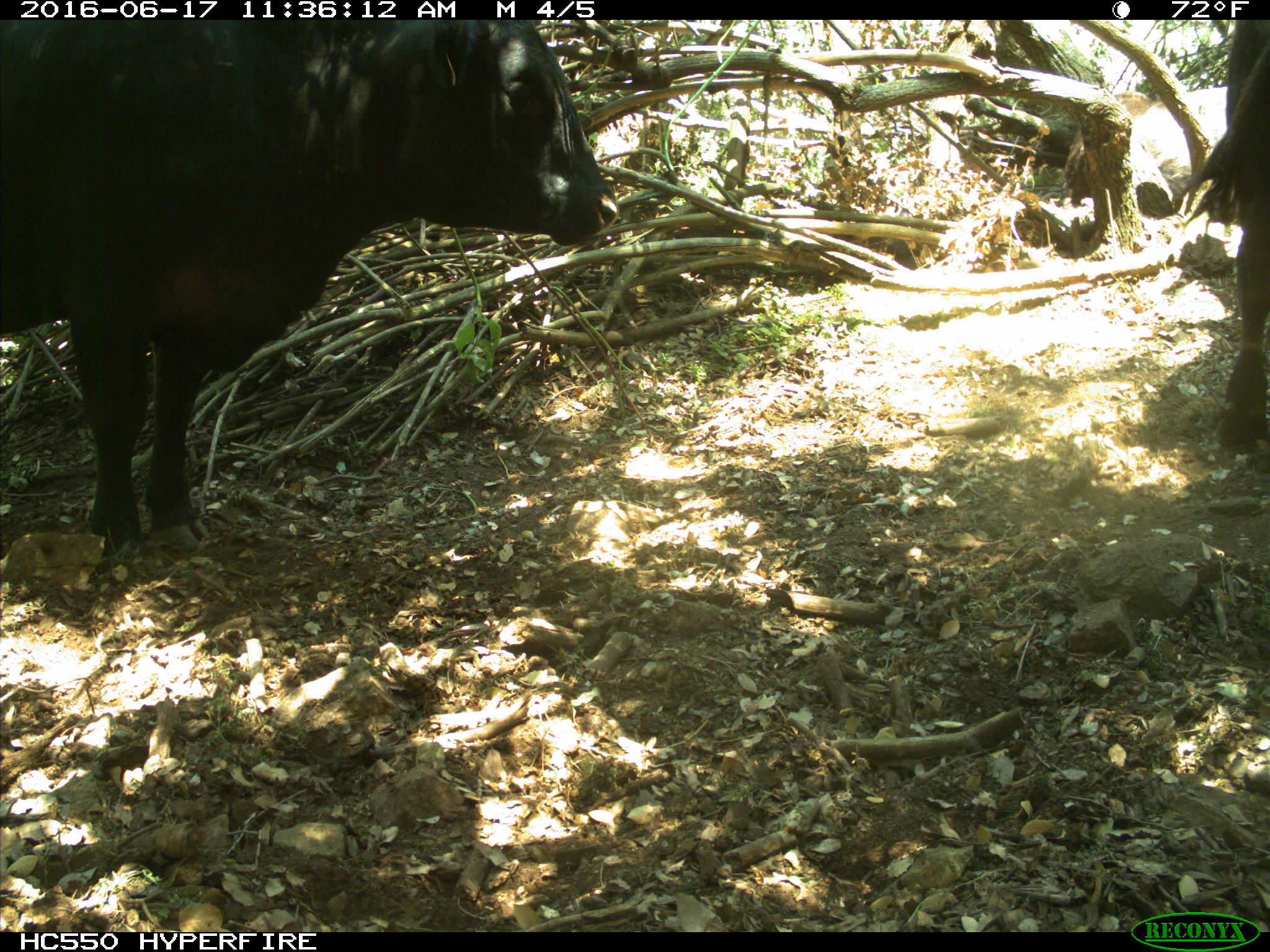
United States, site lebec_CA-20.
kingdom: Animalia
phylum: Chordata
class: Mammalia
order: Artiodactyla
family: Bovidae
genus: Bos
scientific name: Bos taurus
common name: domestic cow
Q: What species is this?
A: Bos taurus (domestic cow).